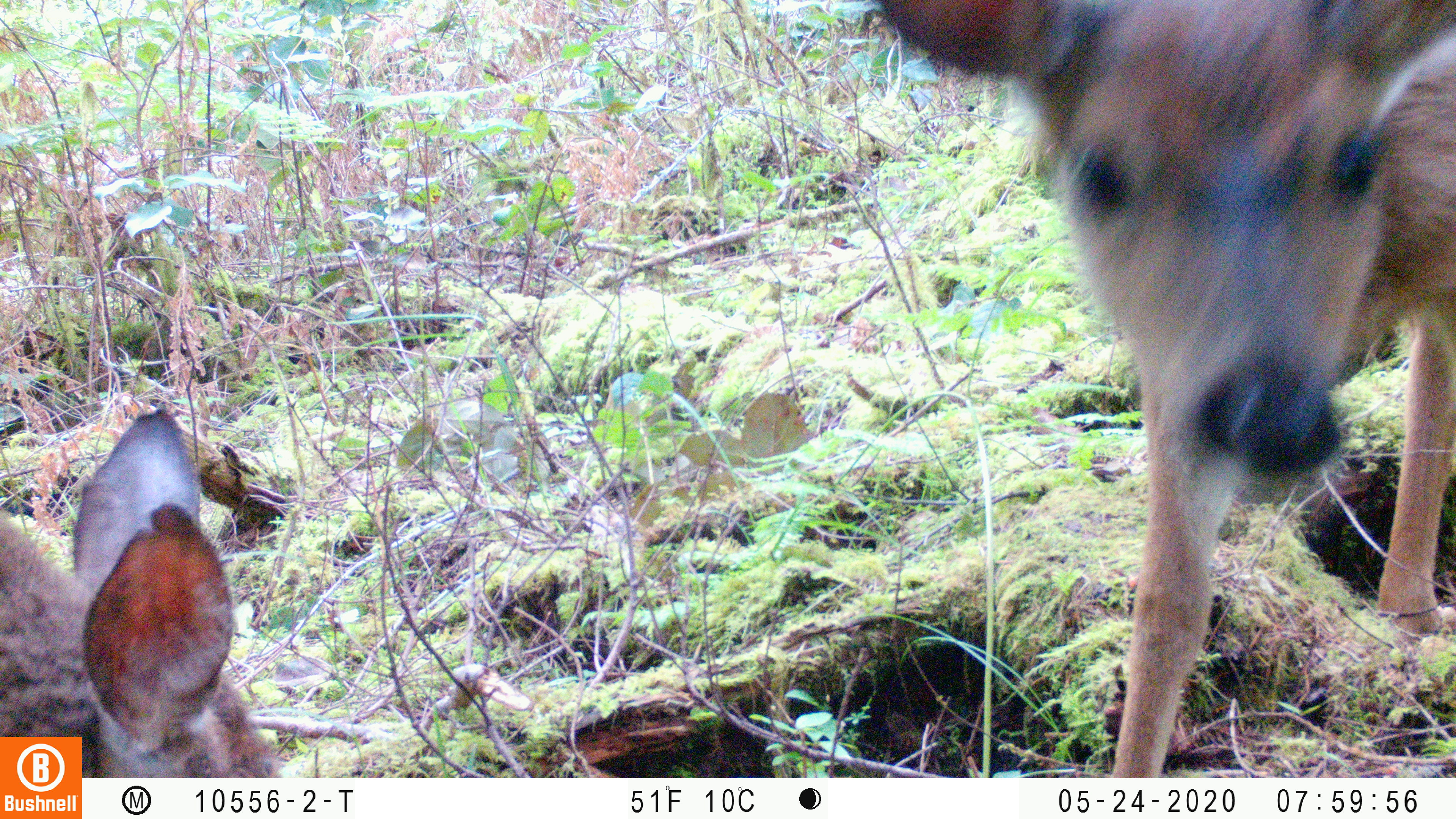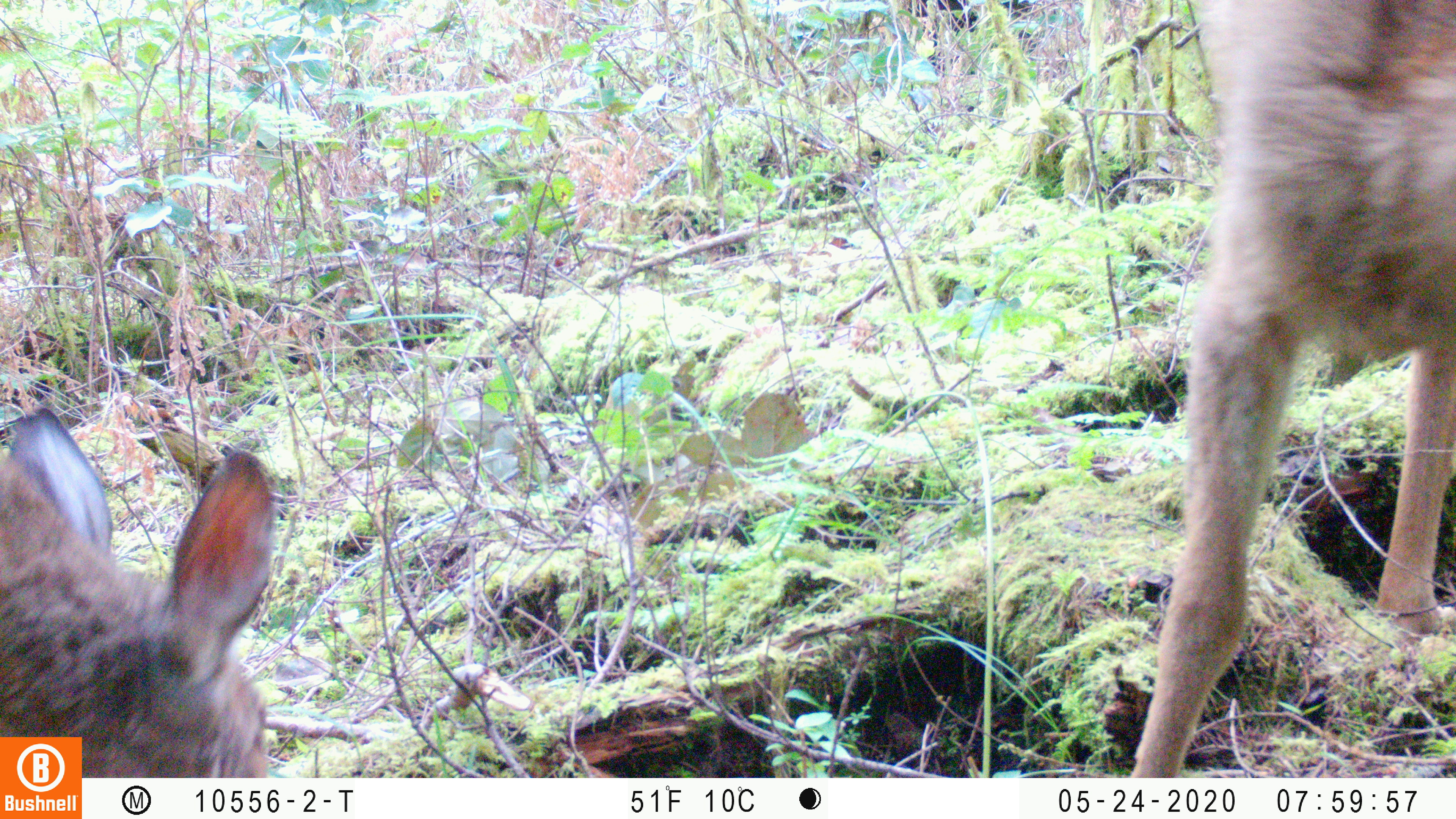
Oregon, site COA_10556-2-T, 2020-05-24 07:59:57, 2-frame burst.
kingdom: Animalia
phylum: Chordata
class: Mammalia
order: Artiodactyla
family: Cervidae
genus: Odocoileus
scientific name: Odocoileus hemionus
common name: black-tailed deer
Black-tailed deer (Odocoileus hemionus).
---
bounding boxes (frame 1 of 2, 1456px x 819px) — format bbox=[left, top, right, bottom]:
black-tailed deer: bbox=[867, 1, 1449, 768]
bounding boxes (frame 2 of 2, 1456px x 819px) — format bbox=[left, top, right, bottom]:
black-tailed deer: bbox=[1127, 0, 1449, 766]